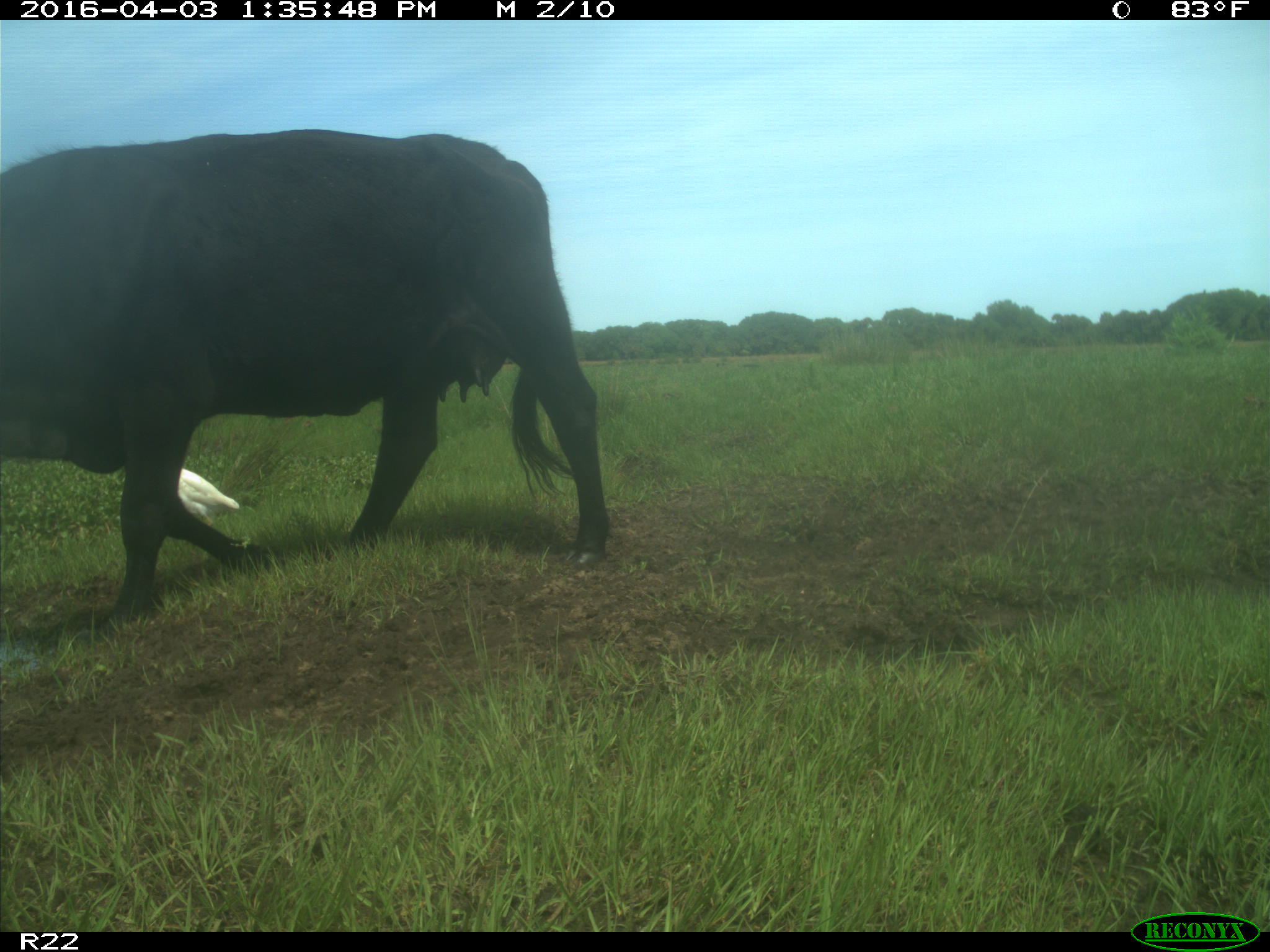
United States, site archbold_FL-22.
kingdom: Animalia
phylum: Chordata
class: Mammalia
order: Artiodactyla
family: Bovidae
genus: Bos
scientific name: Bos taurus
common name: domestic cow